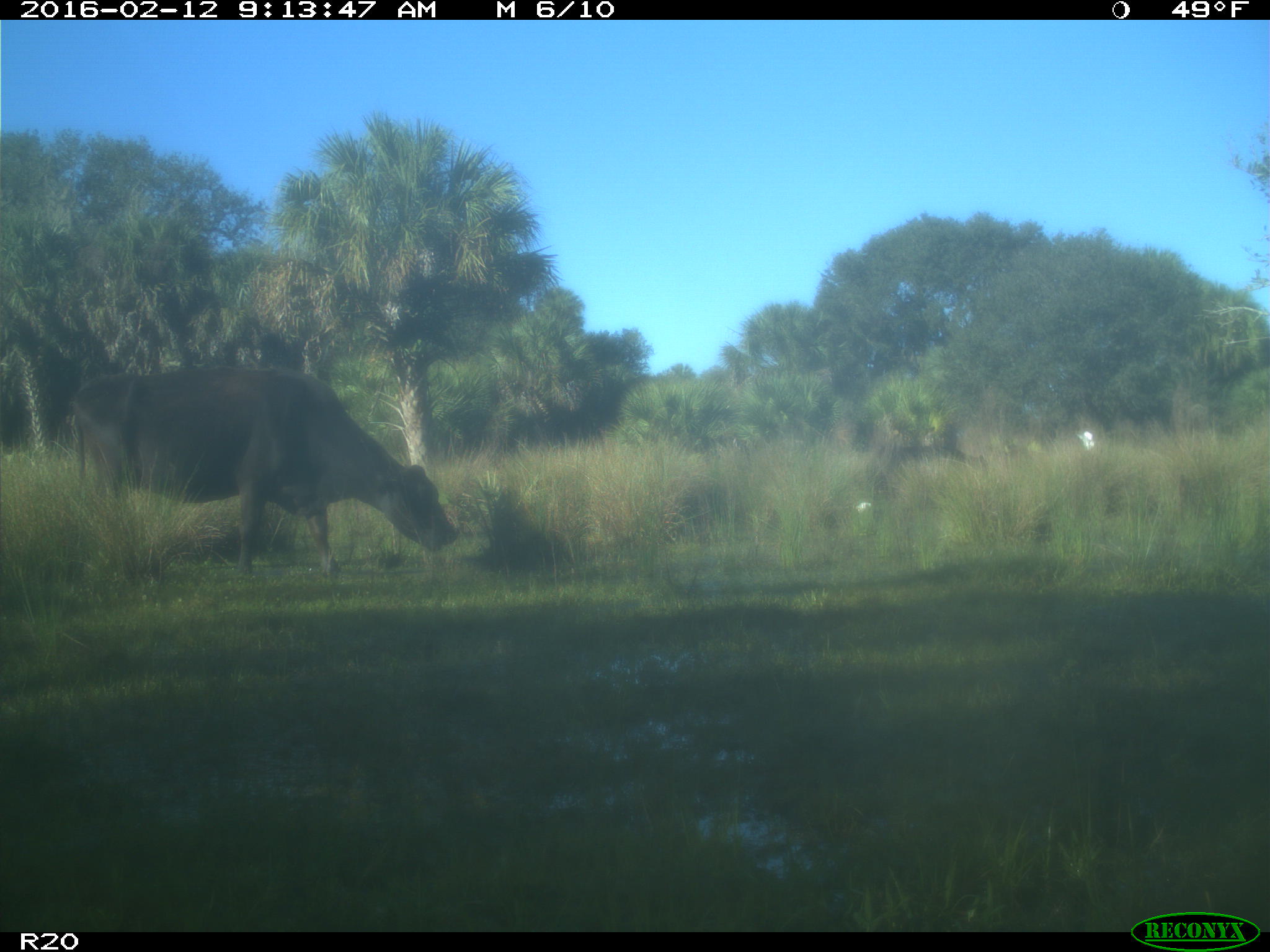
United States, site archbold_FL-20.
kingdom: Animalia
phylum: Chordata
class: Mammalia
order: Artiodactyla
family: Bovidae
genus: Bos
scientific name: Bos taurus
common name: domestic cow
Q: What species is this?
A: Bos taurus (domestic cow).